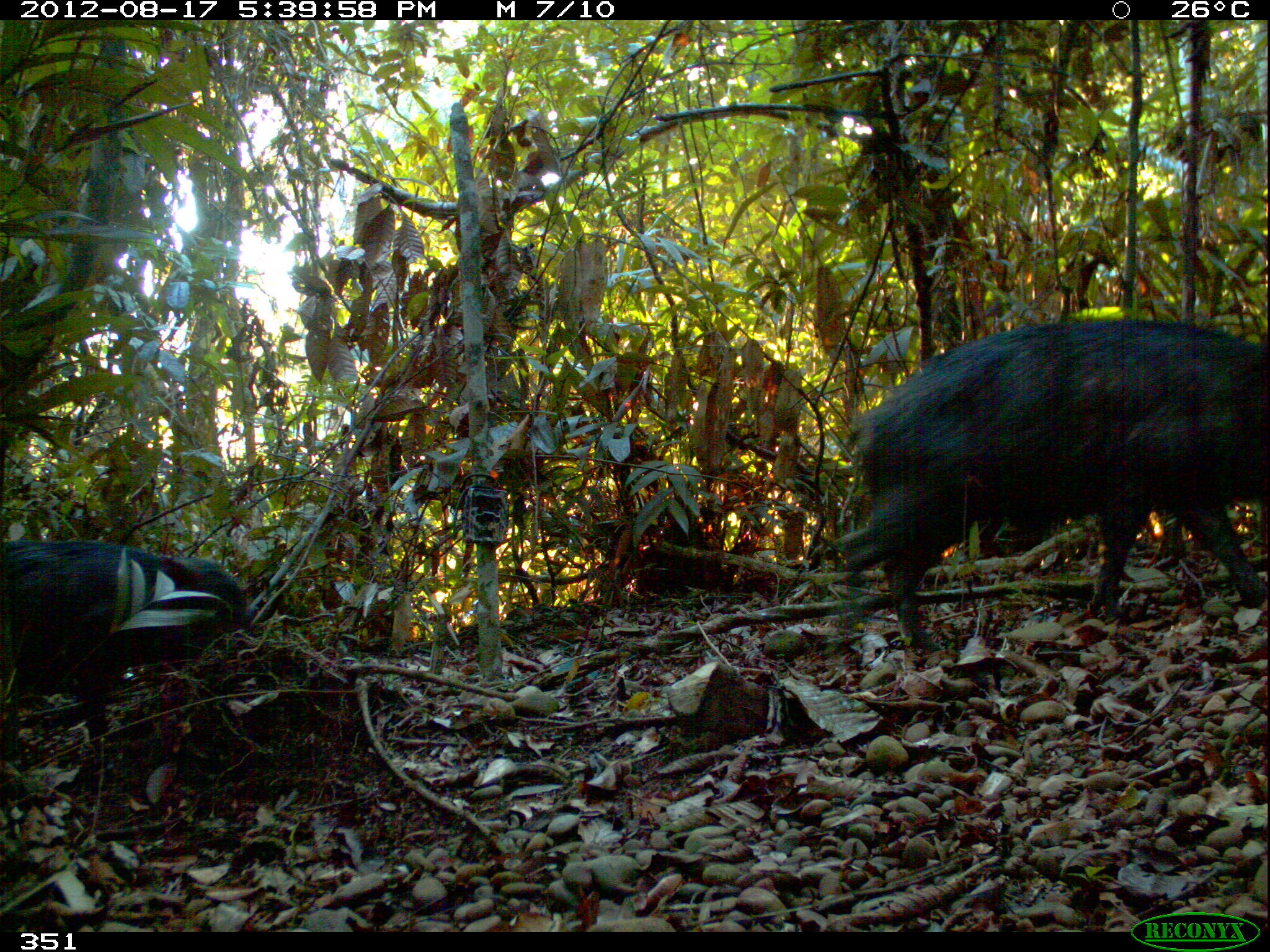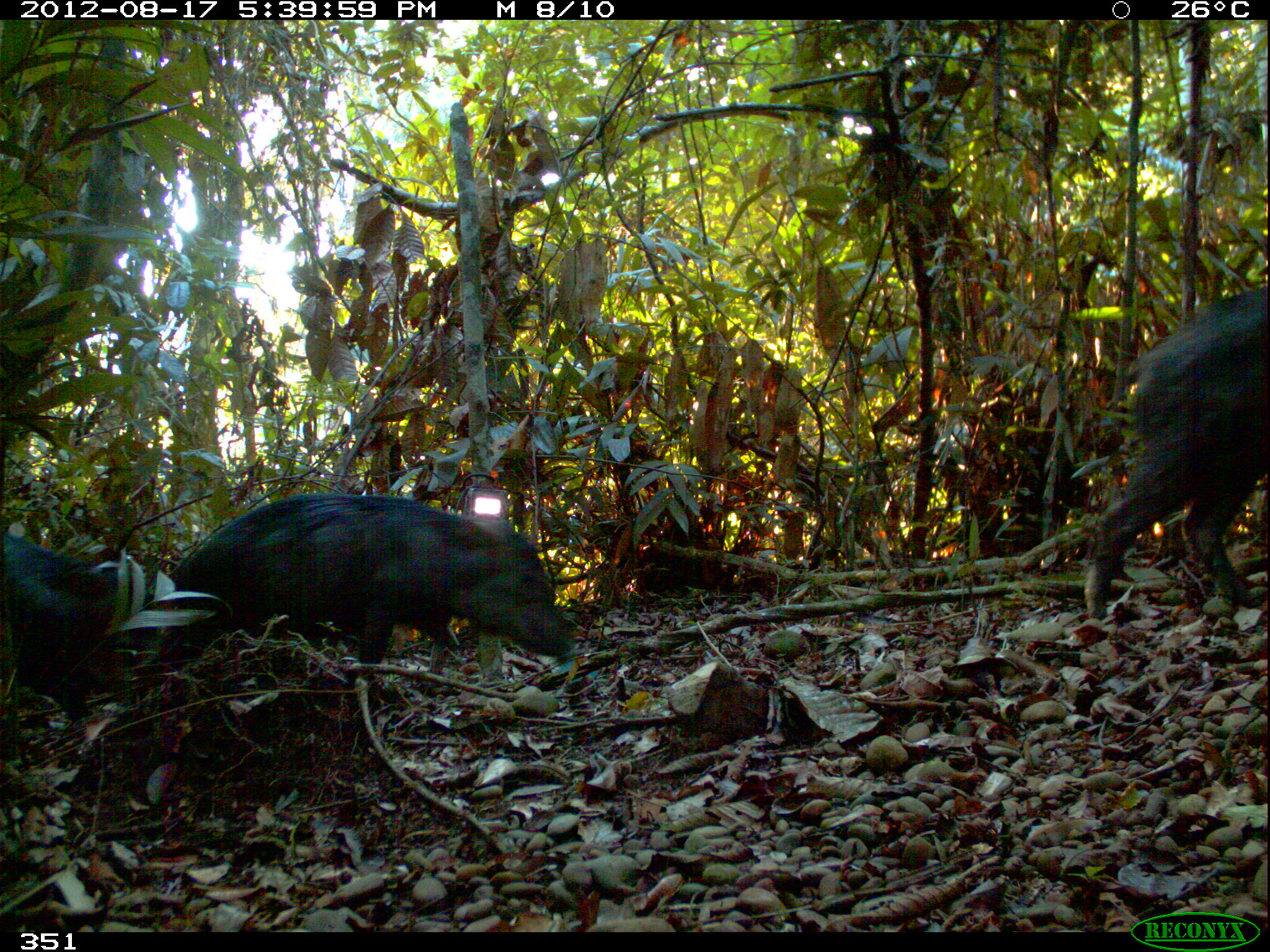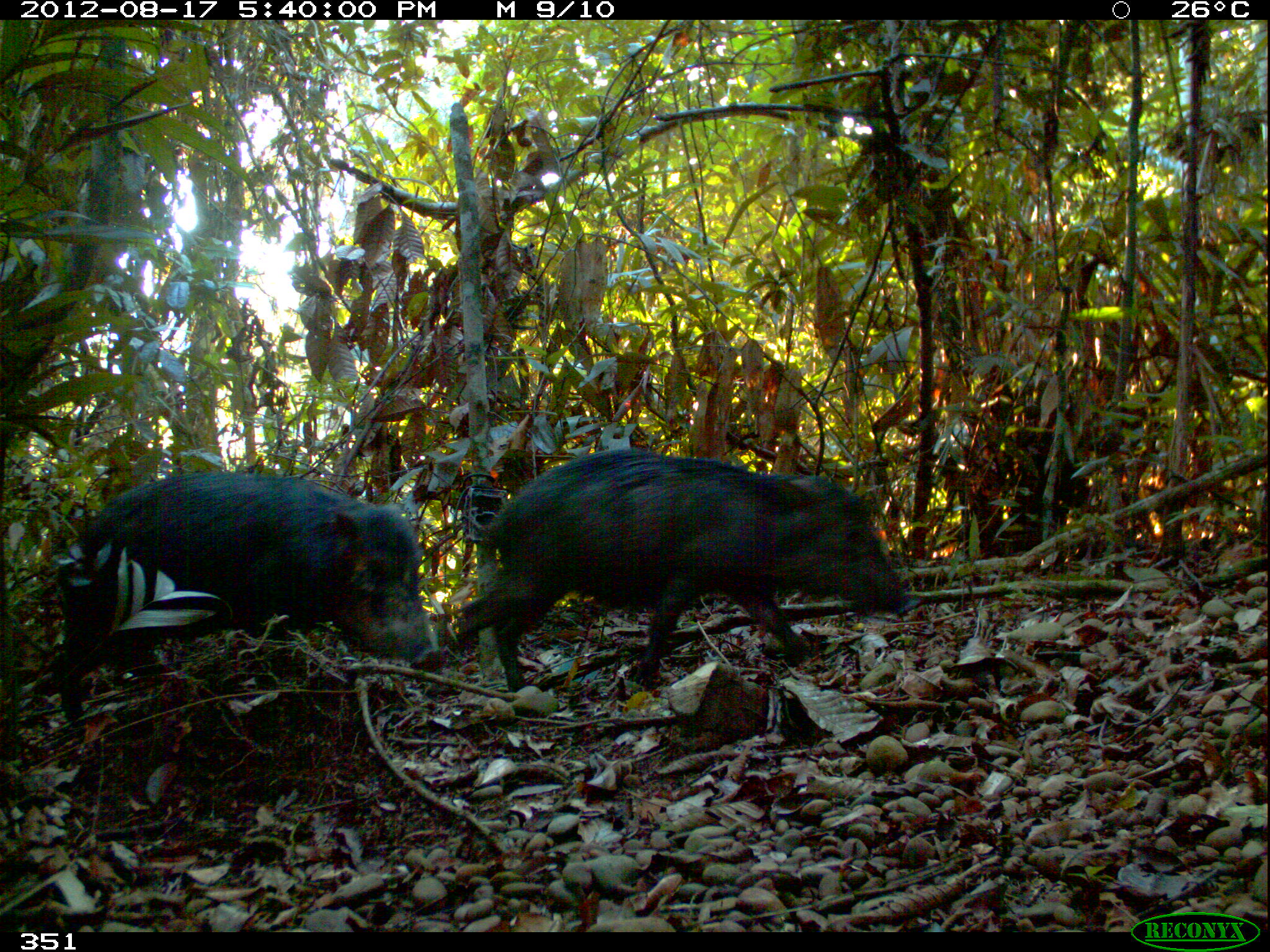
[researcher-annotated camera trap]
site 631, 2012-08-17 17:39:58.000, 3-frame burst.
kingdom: Animalia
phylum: Chordata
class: Mammalia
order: Artiodactyla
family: Tayassuidae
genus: Tayassu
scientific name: Tayassu pecari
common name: white-lipped peccary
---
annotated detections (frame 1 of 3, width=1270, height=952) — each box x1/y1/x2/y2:
tayassu pecari: 833/314/1268/649; 1/537/255/770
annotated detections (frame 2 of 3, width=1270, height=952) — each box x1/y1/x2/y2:
tayassu pecari: 142/489/577/677; 1084/285/1270/617; 0/526/163/723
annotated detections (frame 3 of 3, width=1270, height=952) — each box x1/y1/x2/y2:
tayassu pecari: 457/447/909/694; 51/469/439/741